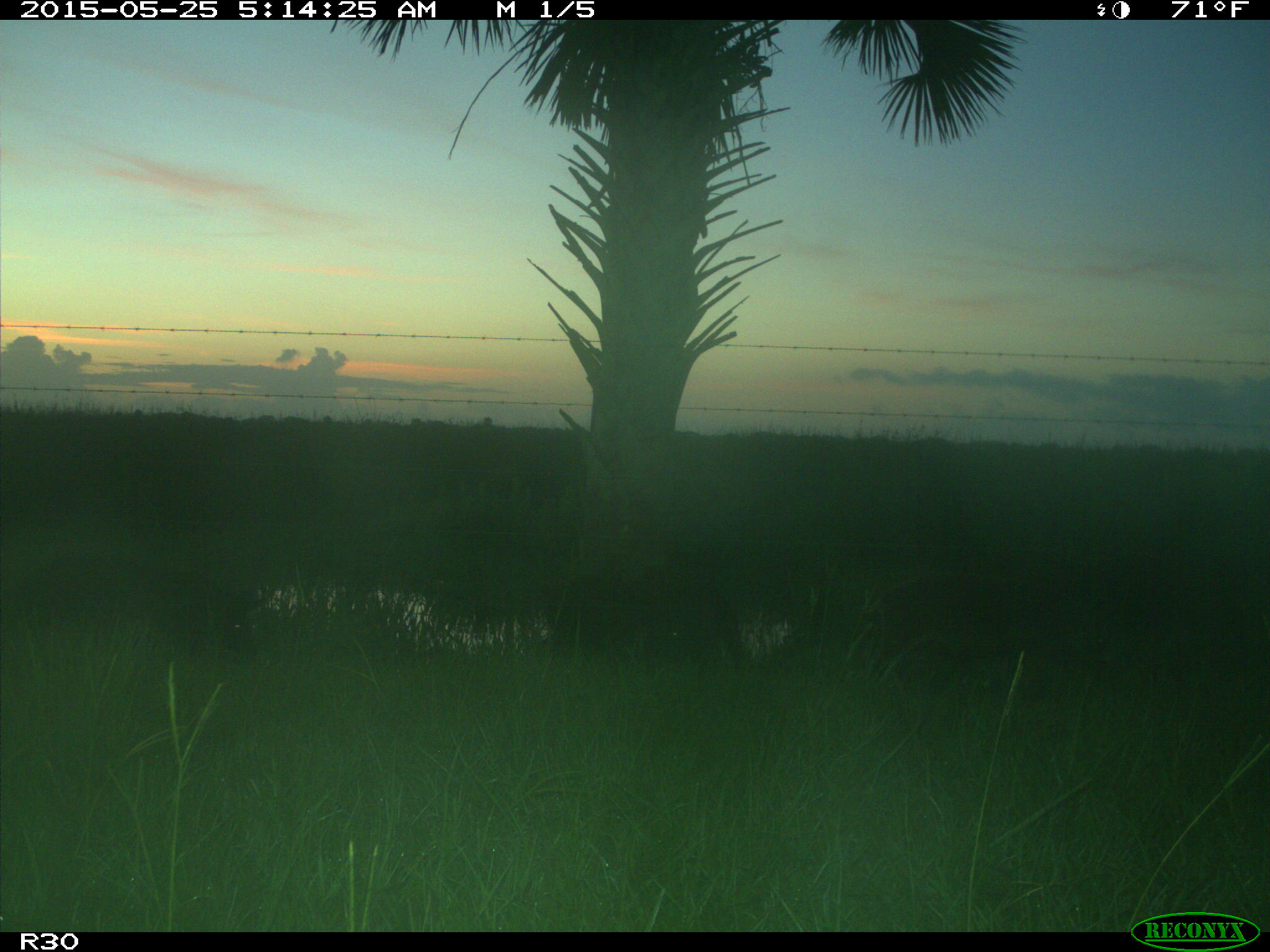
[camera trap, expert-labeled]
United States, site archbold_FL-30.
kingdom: Animalia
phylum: Chordata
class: Mammalia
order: Artiodactyla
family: Suidae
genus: Sus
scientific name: Sus scrofa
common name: wild boar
Sus scrofa (wild boar).